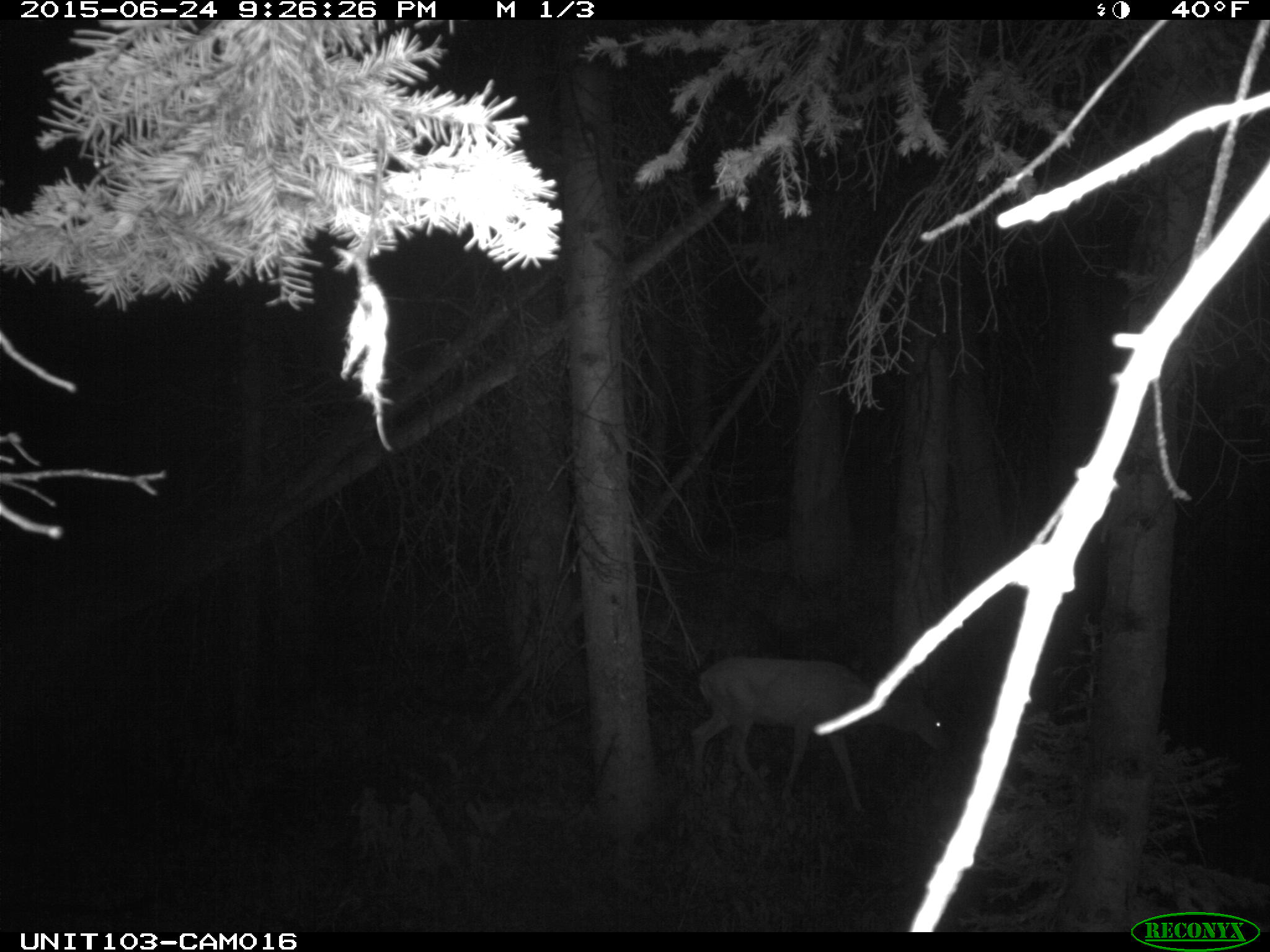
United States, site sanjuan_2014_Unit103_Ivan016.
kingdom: Animalia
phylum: Chordata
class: Mammalia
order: Artiodactyla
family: Cervidae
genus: Odocoileus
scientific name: Odocoileus hemionus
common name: mule deer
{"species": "Odocoileus hemionus (mule deer)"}